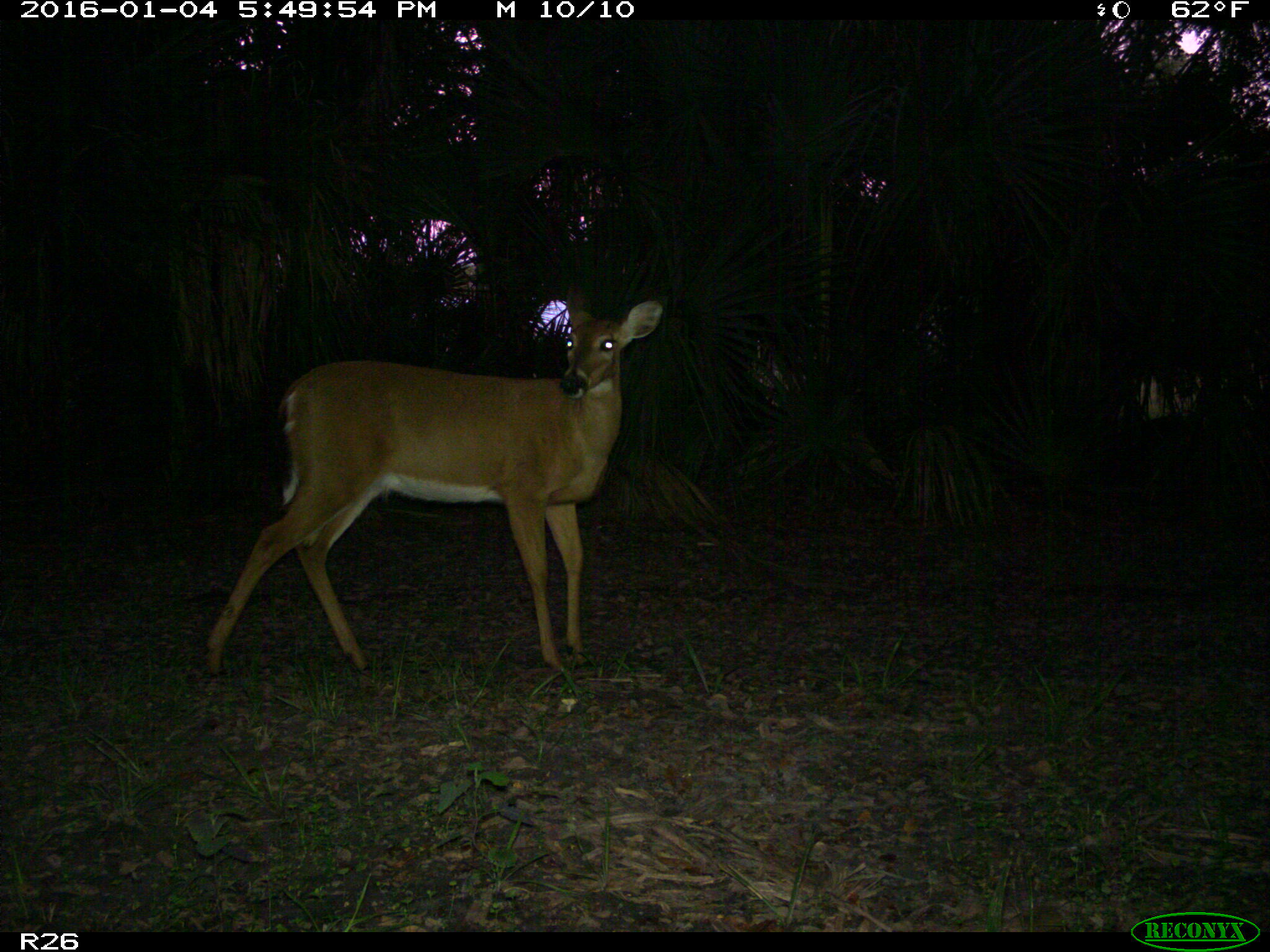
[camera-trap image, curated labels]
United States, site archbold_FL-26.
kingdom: Animalia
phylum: Chordata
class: Mammalia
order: Artiodactyla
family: Cervidae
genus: Odocoileus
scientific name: Odocoileus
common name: deer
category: unidentified deer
Unidentified deer (deer) (Odocoileus).